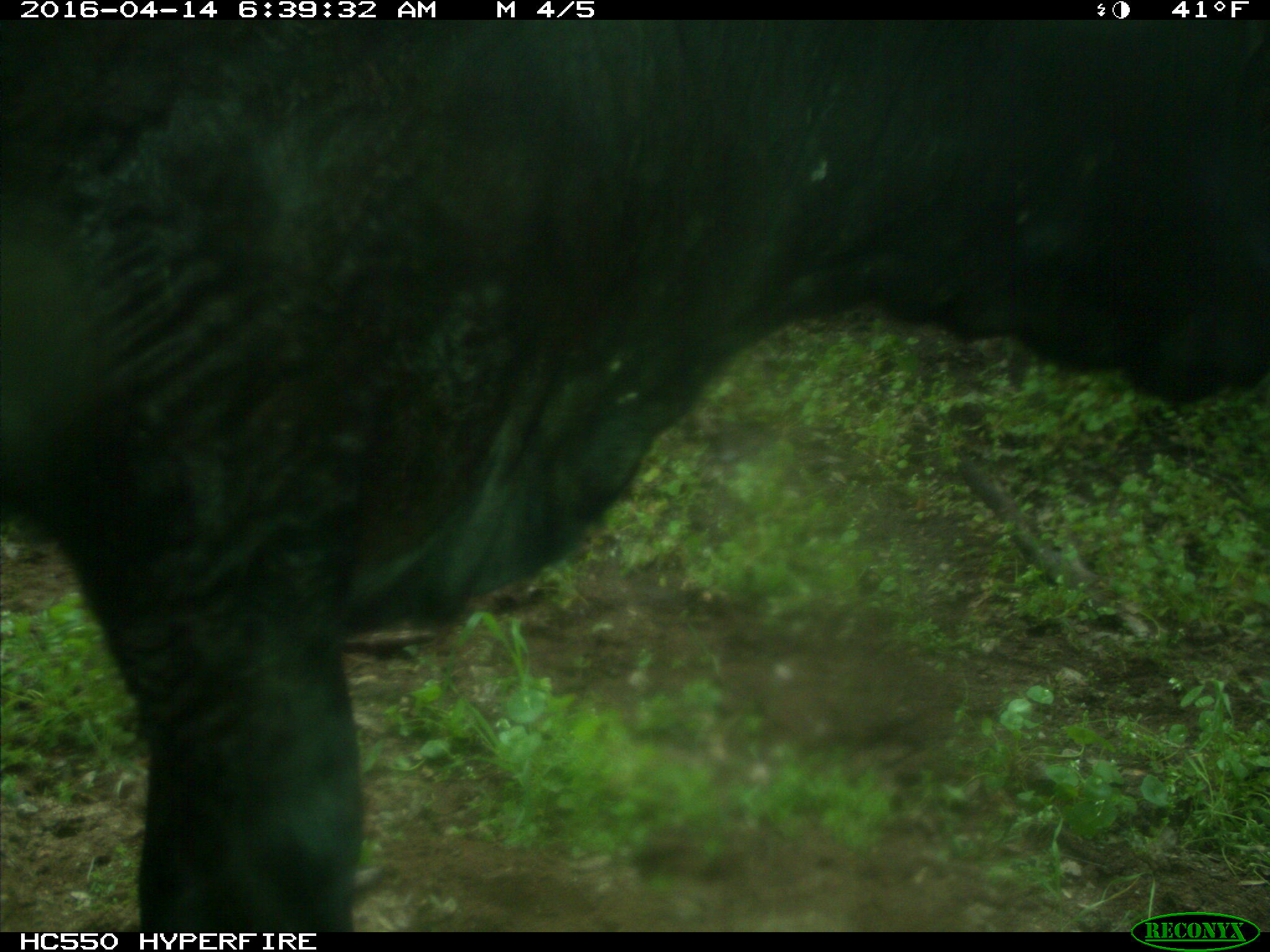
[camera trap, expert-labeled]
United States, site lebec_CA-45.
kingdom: Animalia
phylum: Chordata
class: Mammalia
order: Artiodactyla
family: Bovidae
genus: Bos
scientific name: Bos taurus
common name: domestic cow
Bos taurus (domestic cow).